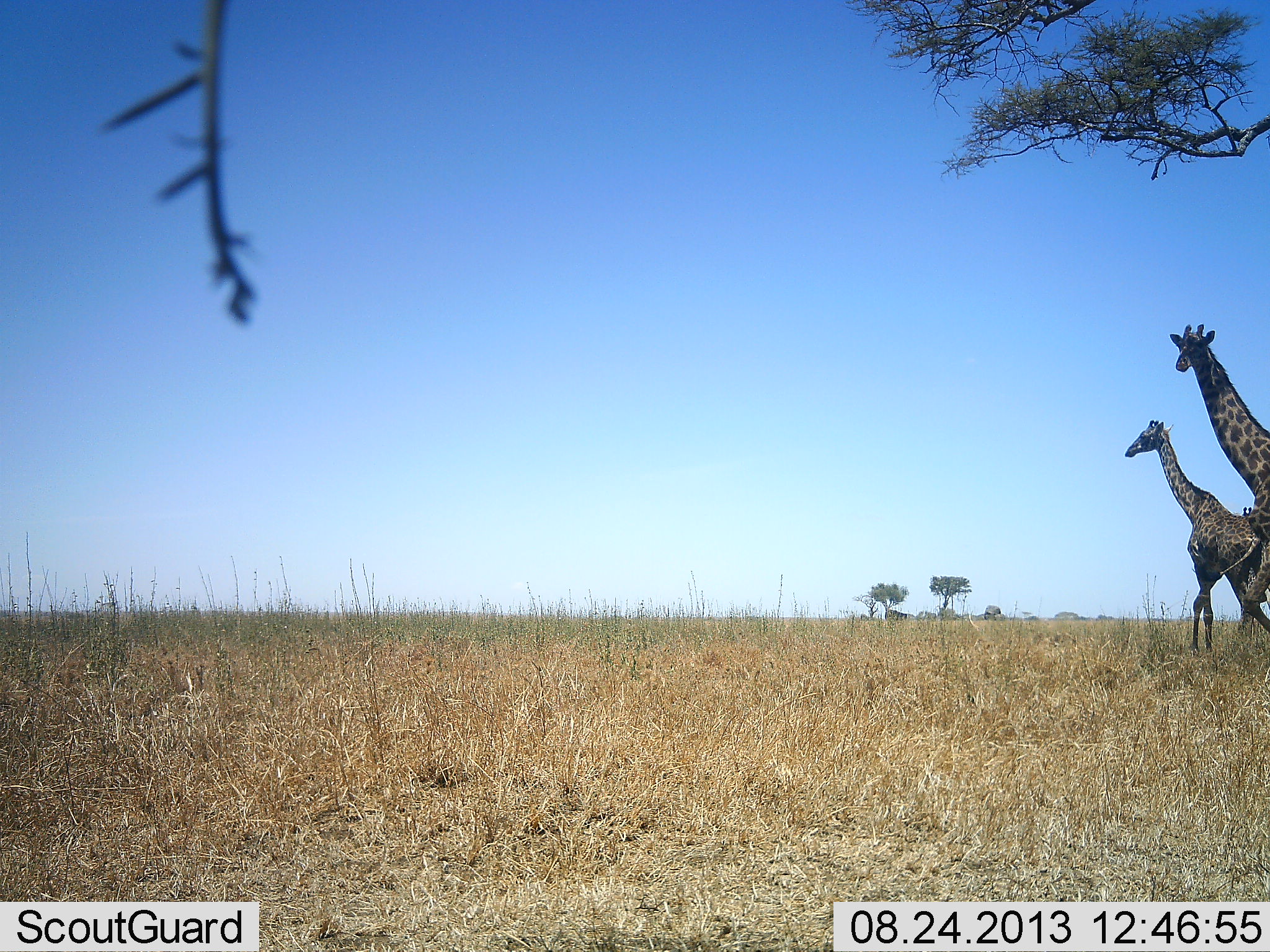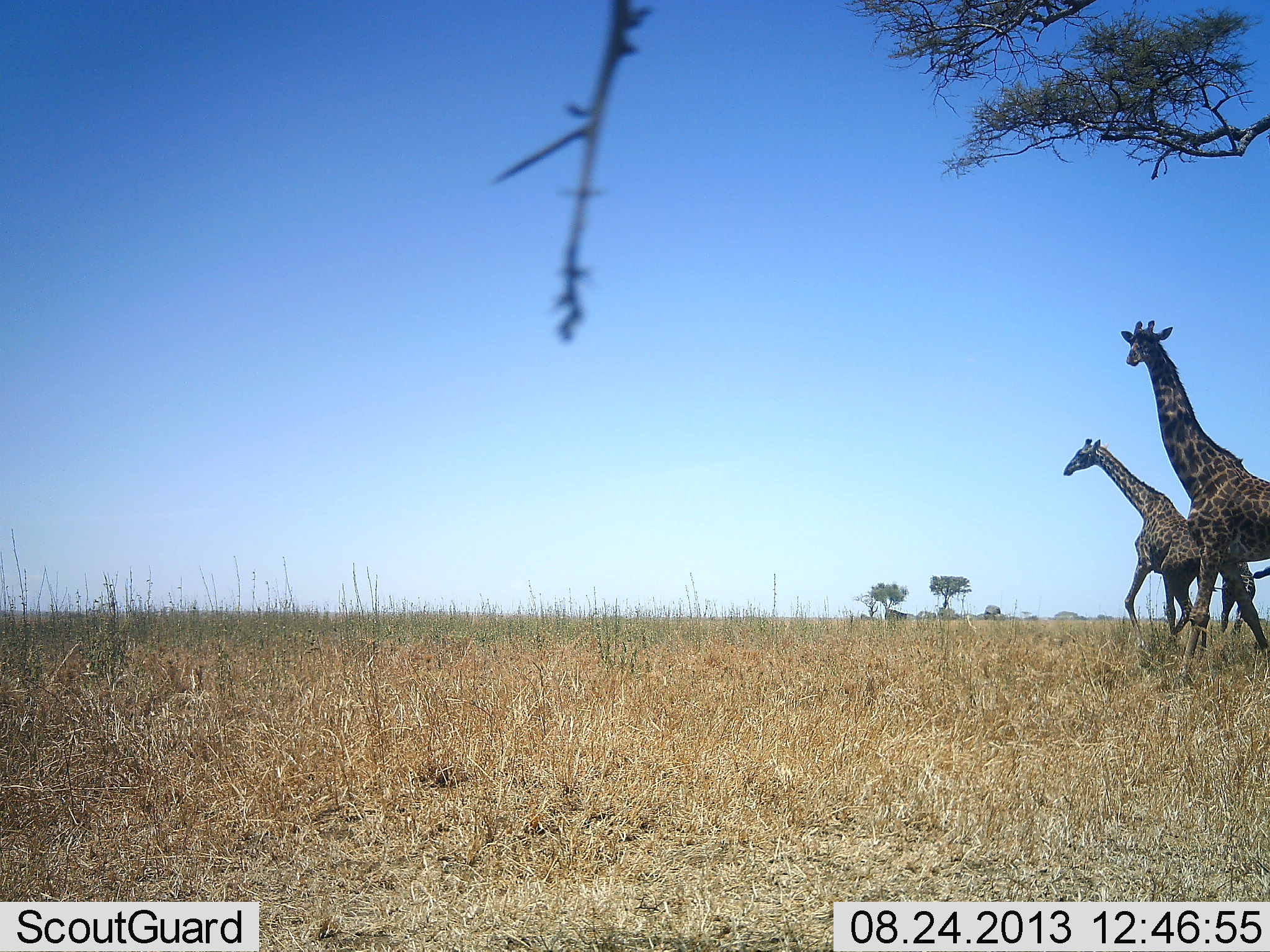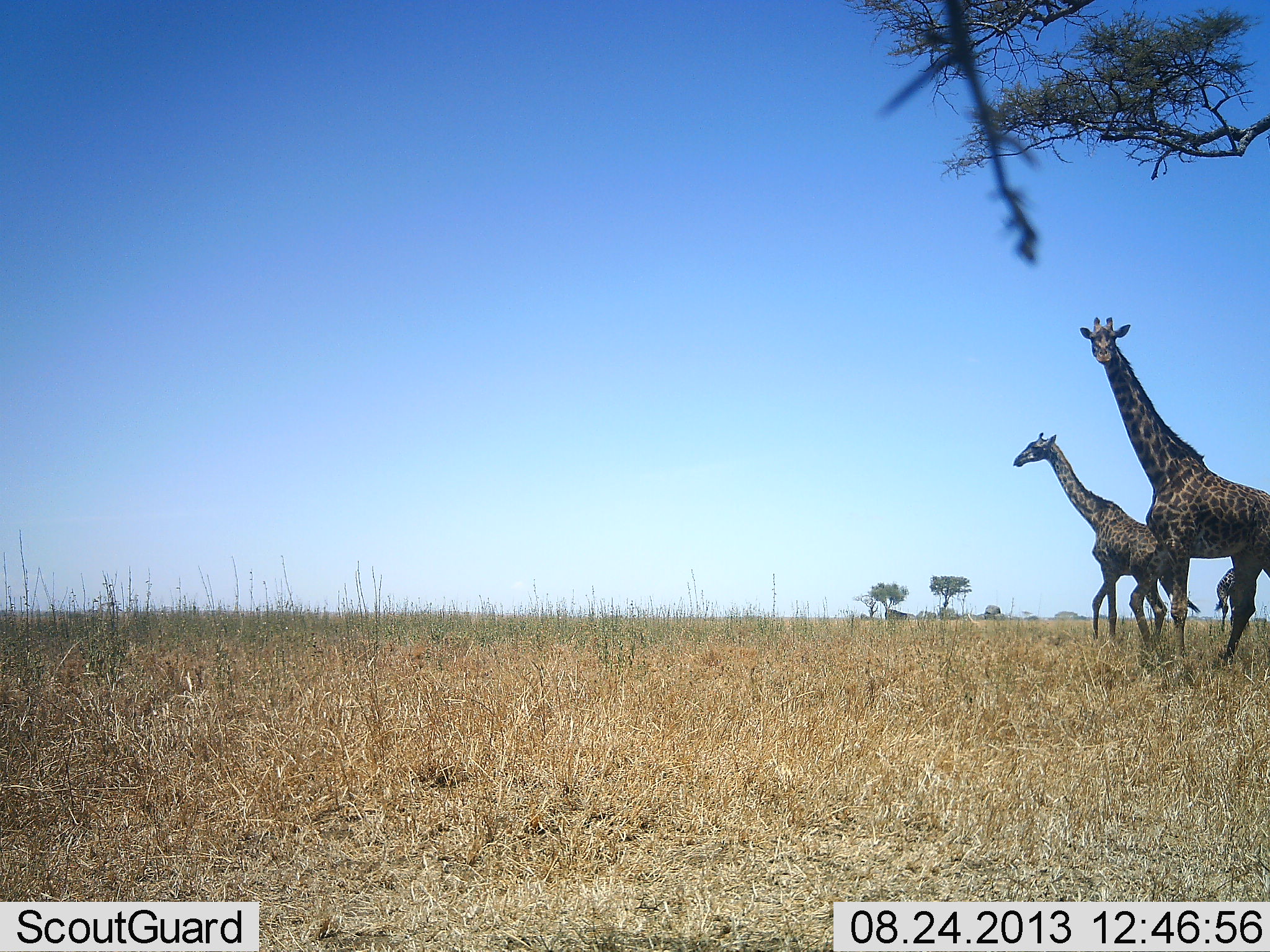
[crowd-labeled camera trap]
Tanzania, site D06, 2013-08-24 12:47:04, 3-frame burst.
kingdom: Animalia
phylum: Chordata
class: Mammalia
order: Artiodactyla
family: Giraffidae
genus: Giraffa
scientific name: Giraffa camelopardalis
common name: giraffe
Giraffe (Giraffa camelopardalis), count 2. Behavior (volunteer vote fractions): standing 16%, resting 0%, moving 100%, interacting 0%. Young present (vote fraction): 16%. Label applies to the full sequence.